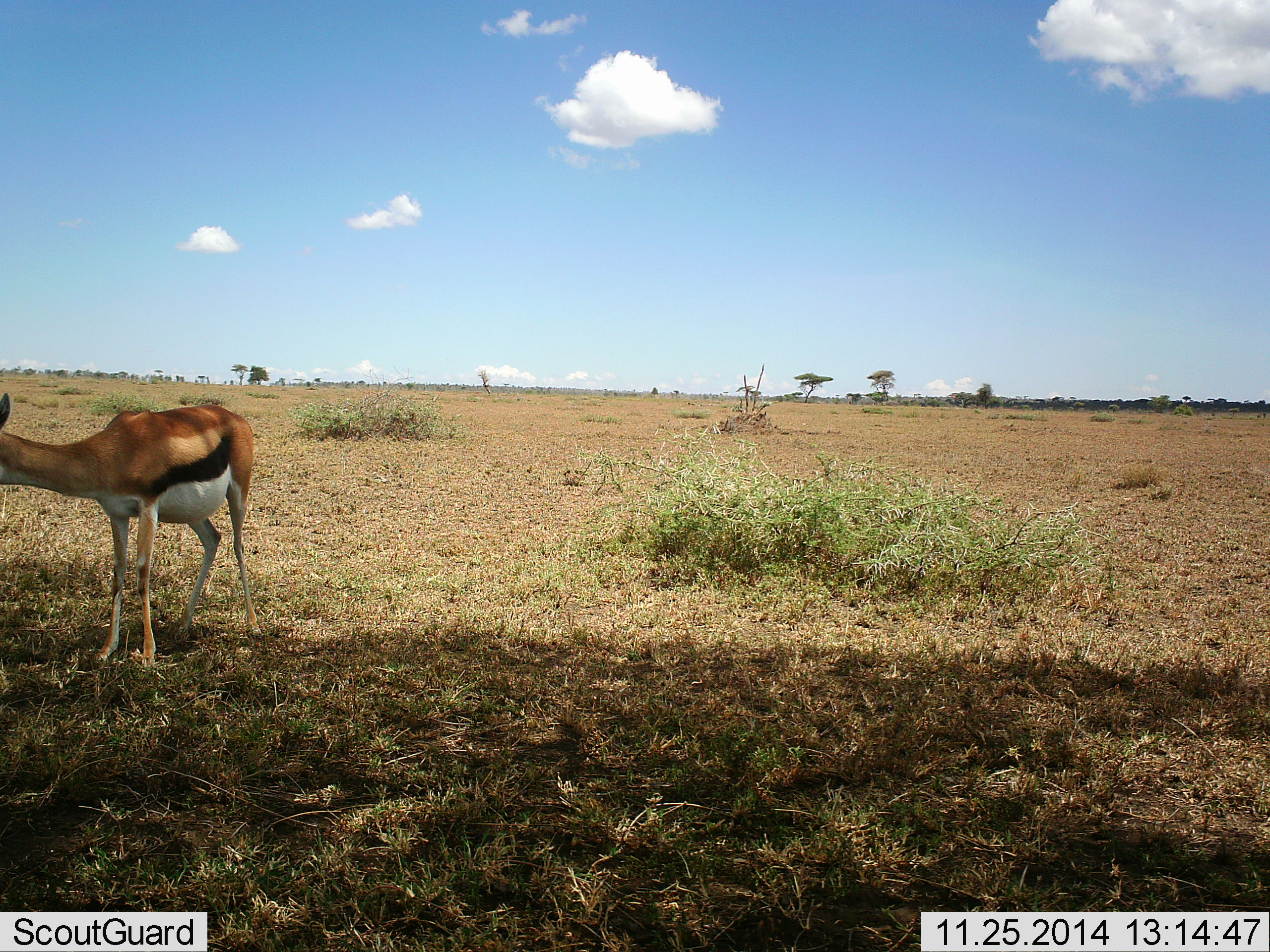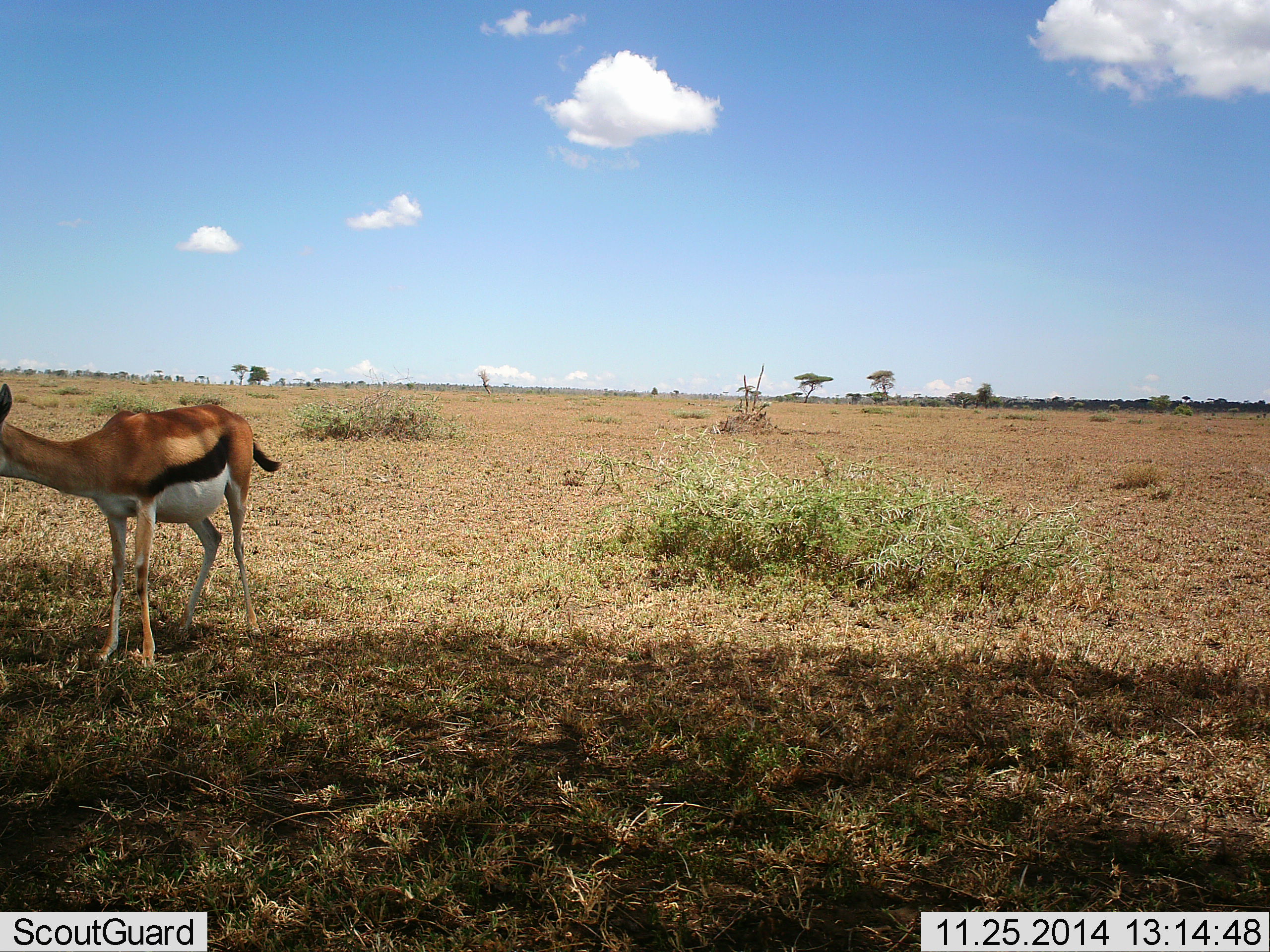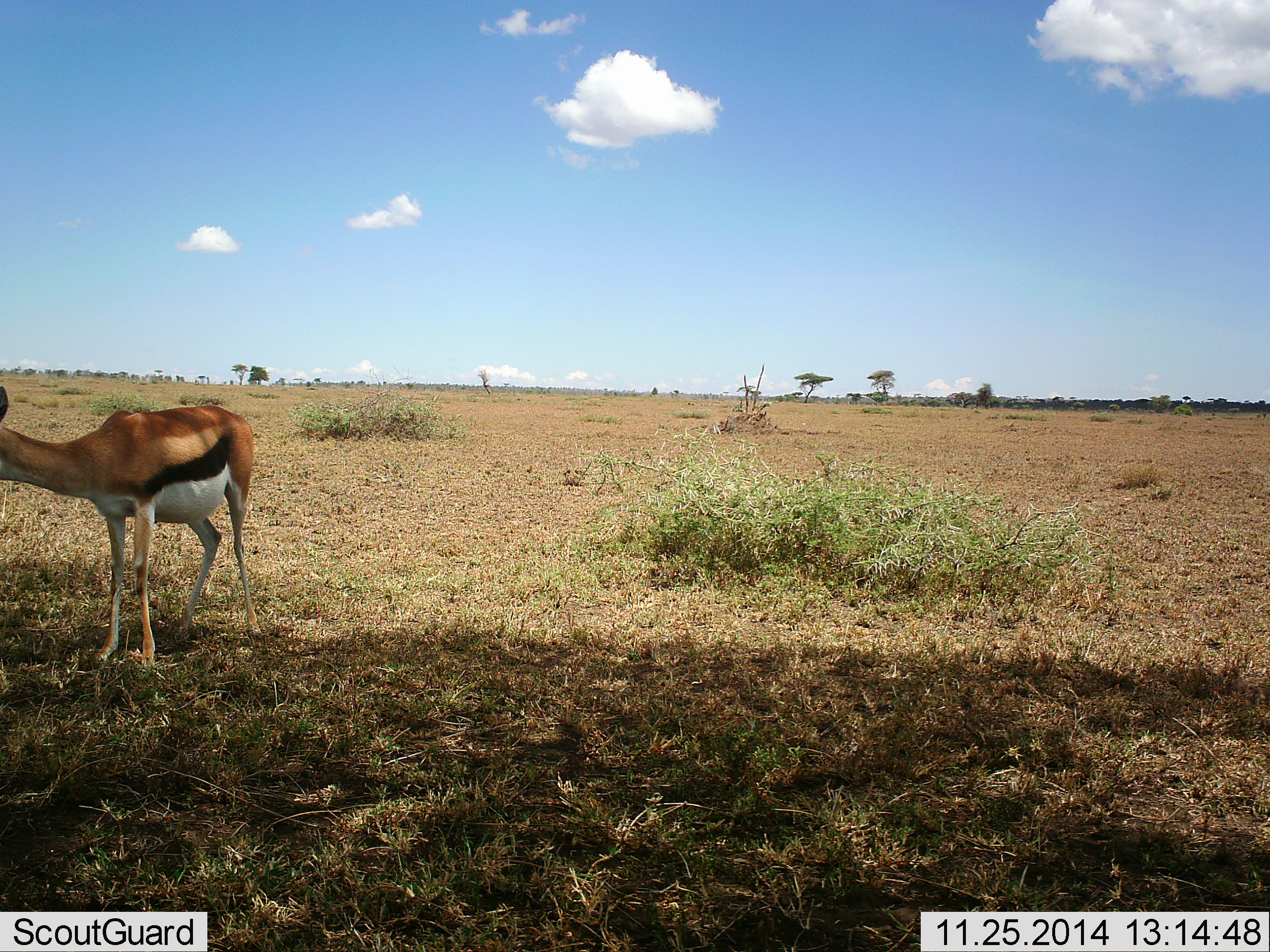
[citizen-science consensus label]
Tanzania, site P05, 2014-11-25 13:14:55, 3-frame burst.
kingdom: Animalia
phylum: Chordata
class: Mammalia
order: Artiodactyla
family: Bovidae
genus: Eudorcas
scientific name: Eudorcas thomsonii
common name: thomson's gazelle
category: gazellethomsons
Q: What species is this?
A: Gazellethomsons (thomson's gazelle) (Eudorcas thomsonii).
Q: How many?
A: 1.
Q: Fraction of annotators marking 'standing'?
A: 90%.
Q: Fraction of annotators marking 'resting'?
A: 0%.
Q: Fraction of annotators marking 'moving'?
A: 0%.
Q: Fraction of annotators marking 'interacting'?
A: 0%.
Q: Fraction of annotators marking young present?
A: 0%.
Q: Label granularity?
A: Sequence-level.